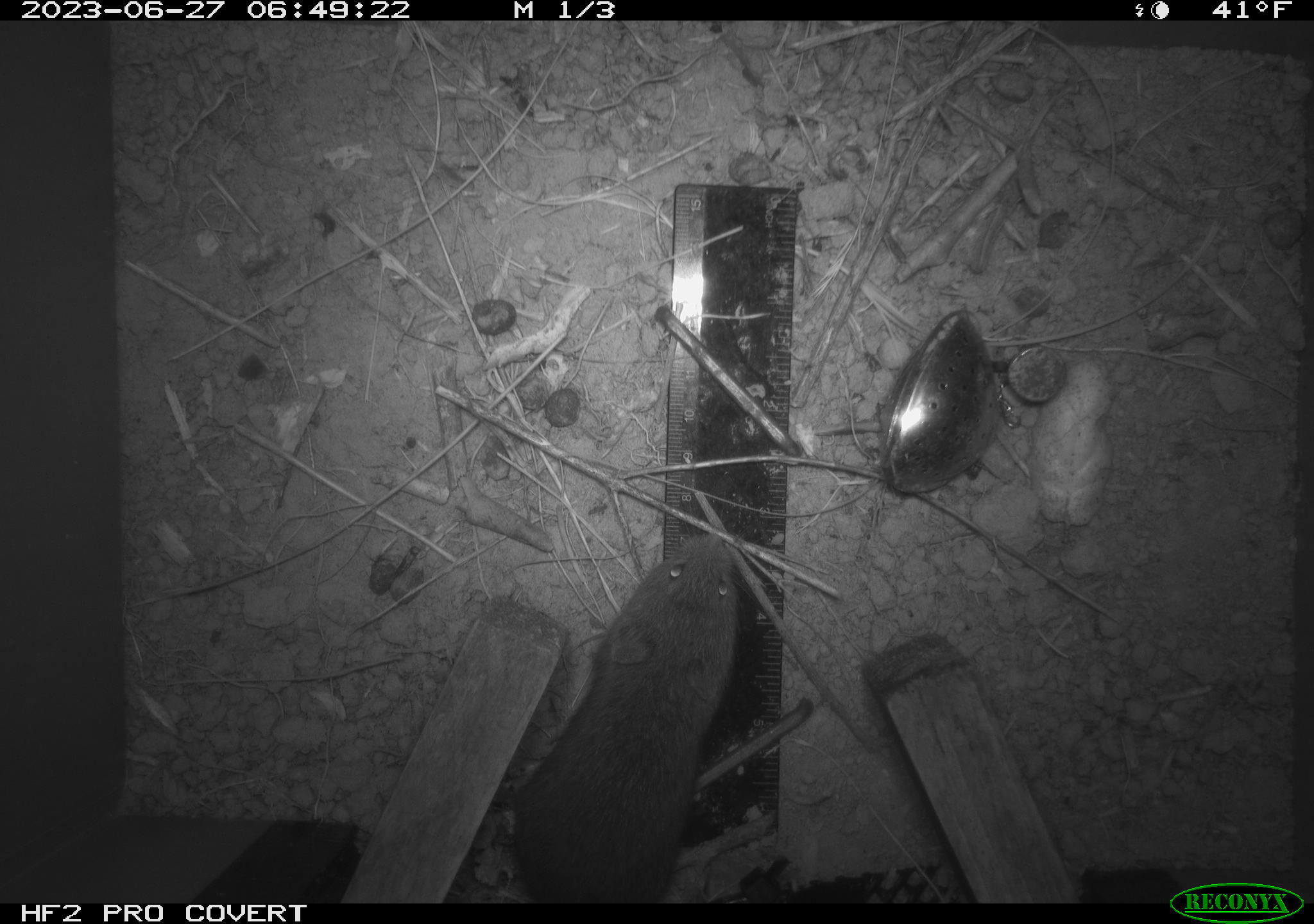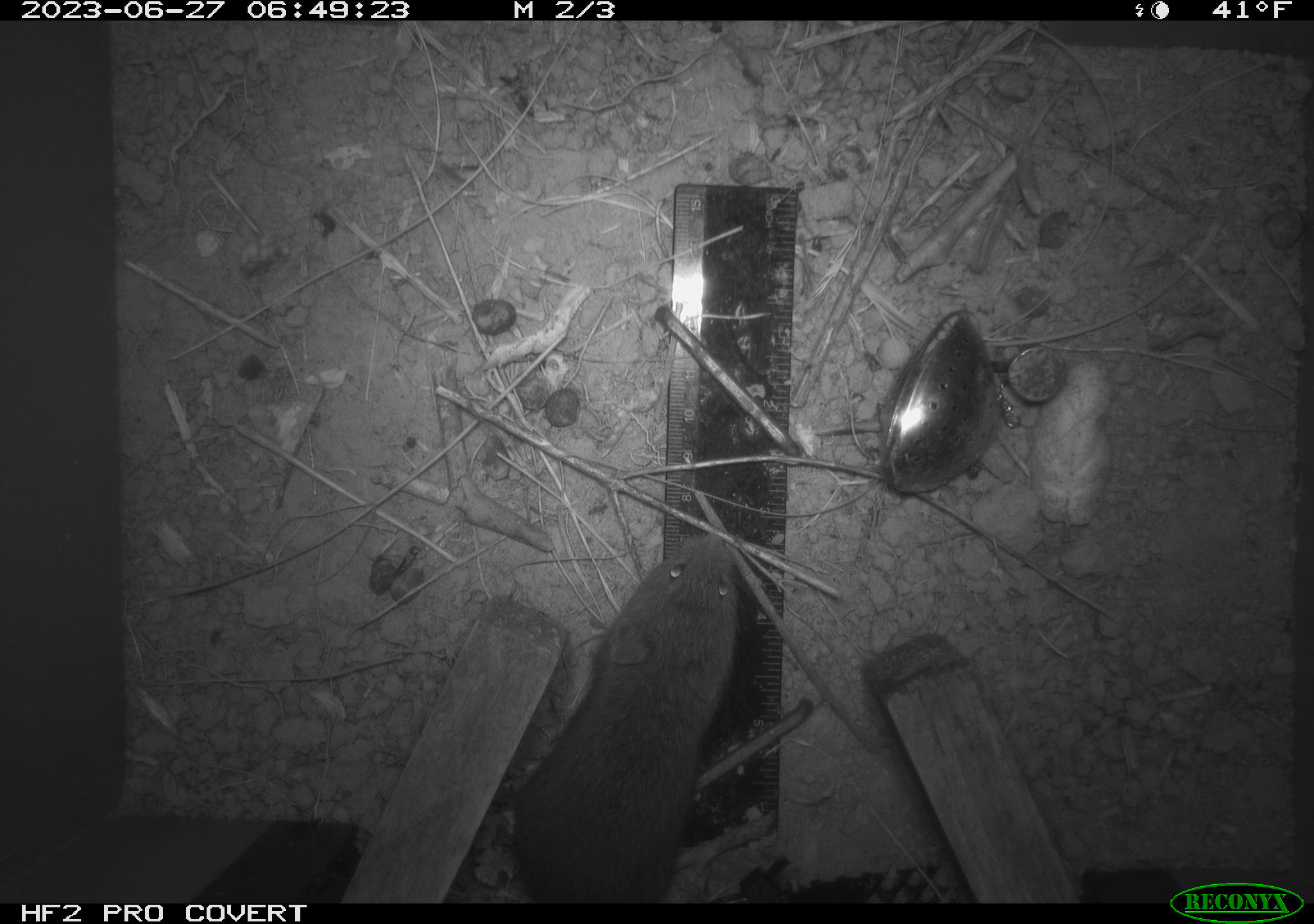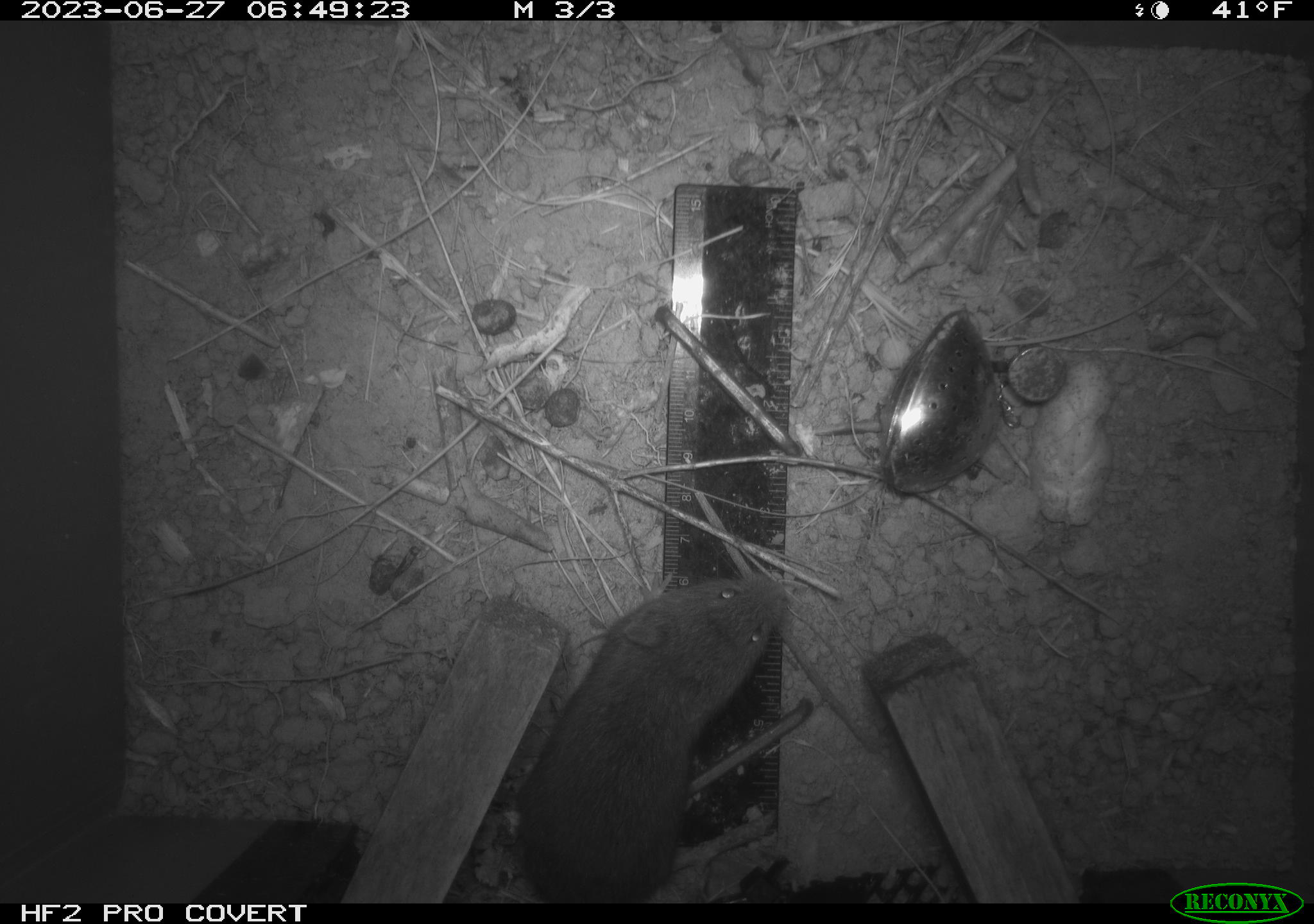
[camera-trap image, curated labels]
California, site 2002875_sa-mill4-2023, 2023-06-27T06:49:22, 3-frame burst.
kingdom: Animalia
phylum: Chordata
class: Mammalia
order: Rodentia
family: Cricetidae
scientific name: Arvicolinae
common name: voles, lemmings, and muskrats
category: arvicolinae subfamily